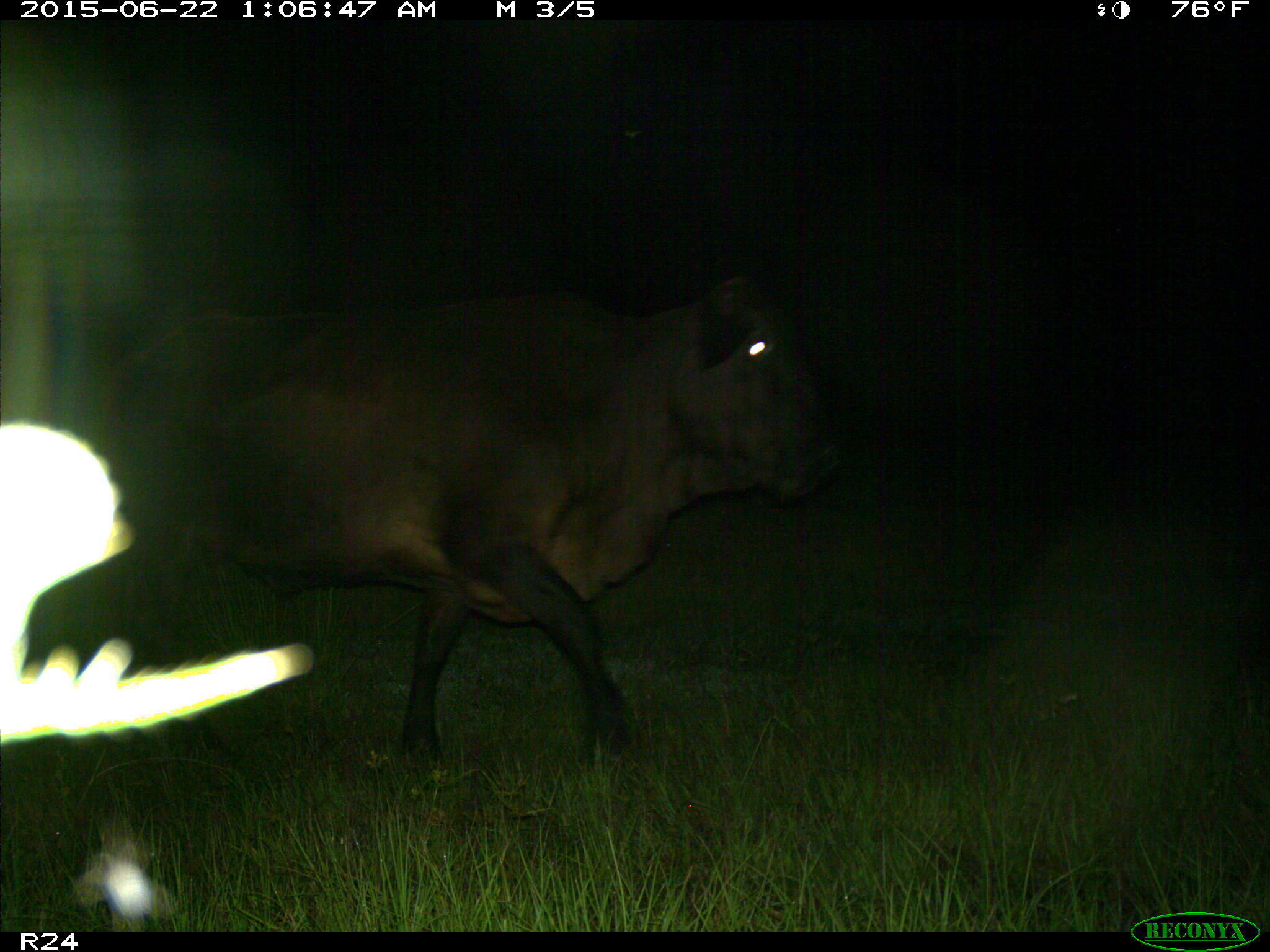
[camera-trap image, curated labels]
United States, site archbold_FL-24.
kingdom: Animalia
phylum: Chordata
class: Mammalia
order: Artiodactyla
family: Bovidae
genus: Bos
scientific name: Bos taurus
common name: domestic cow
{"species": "Bos taurus (domestic cow)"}